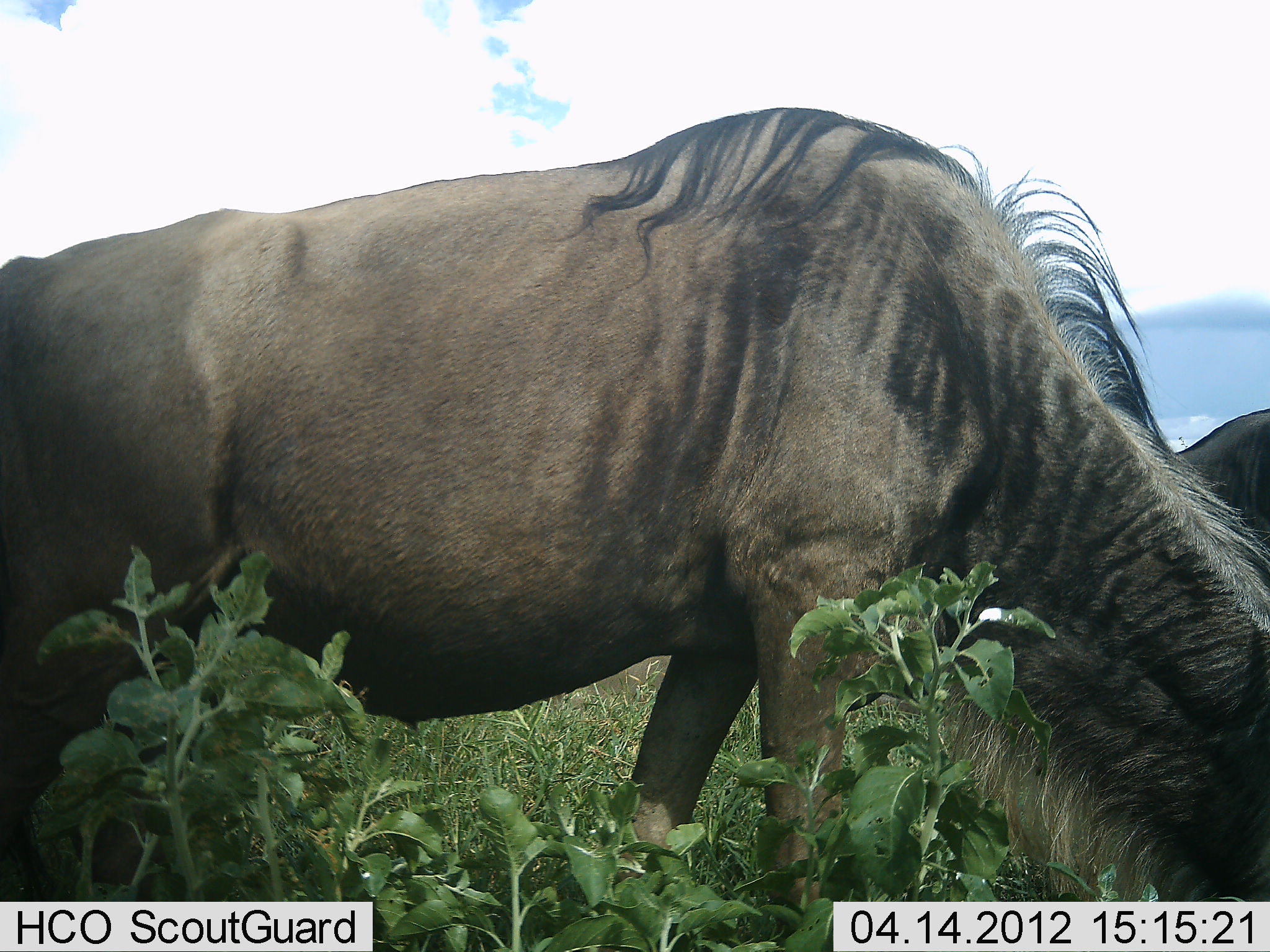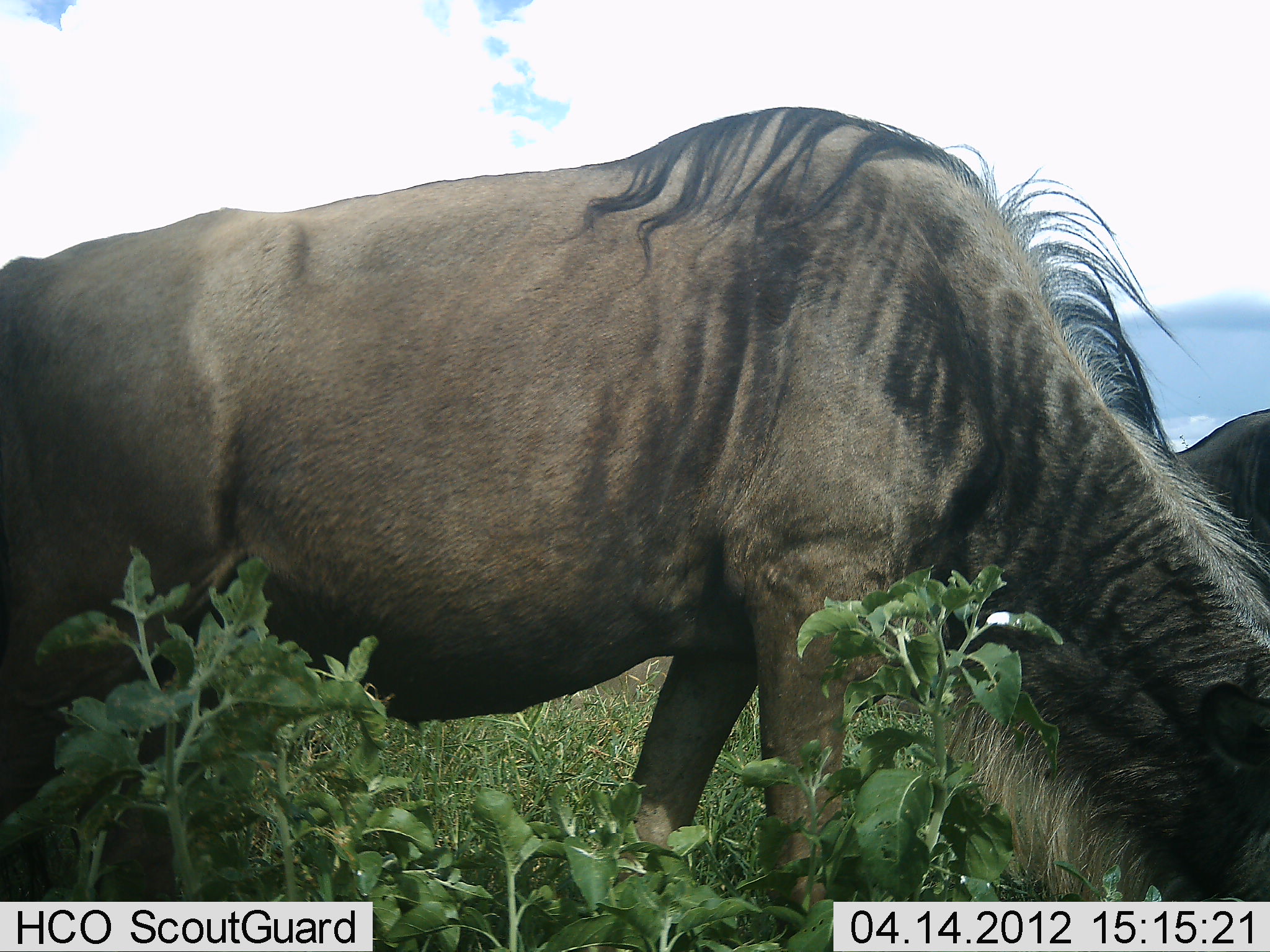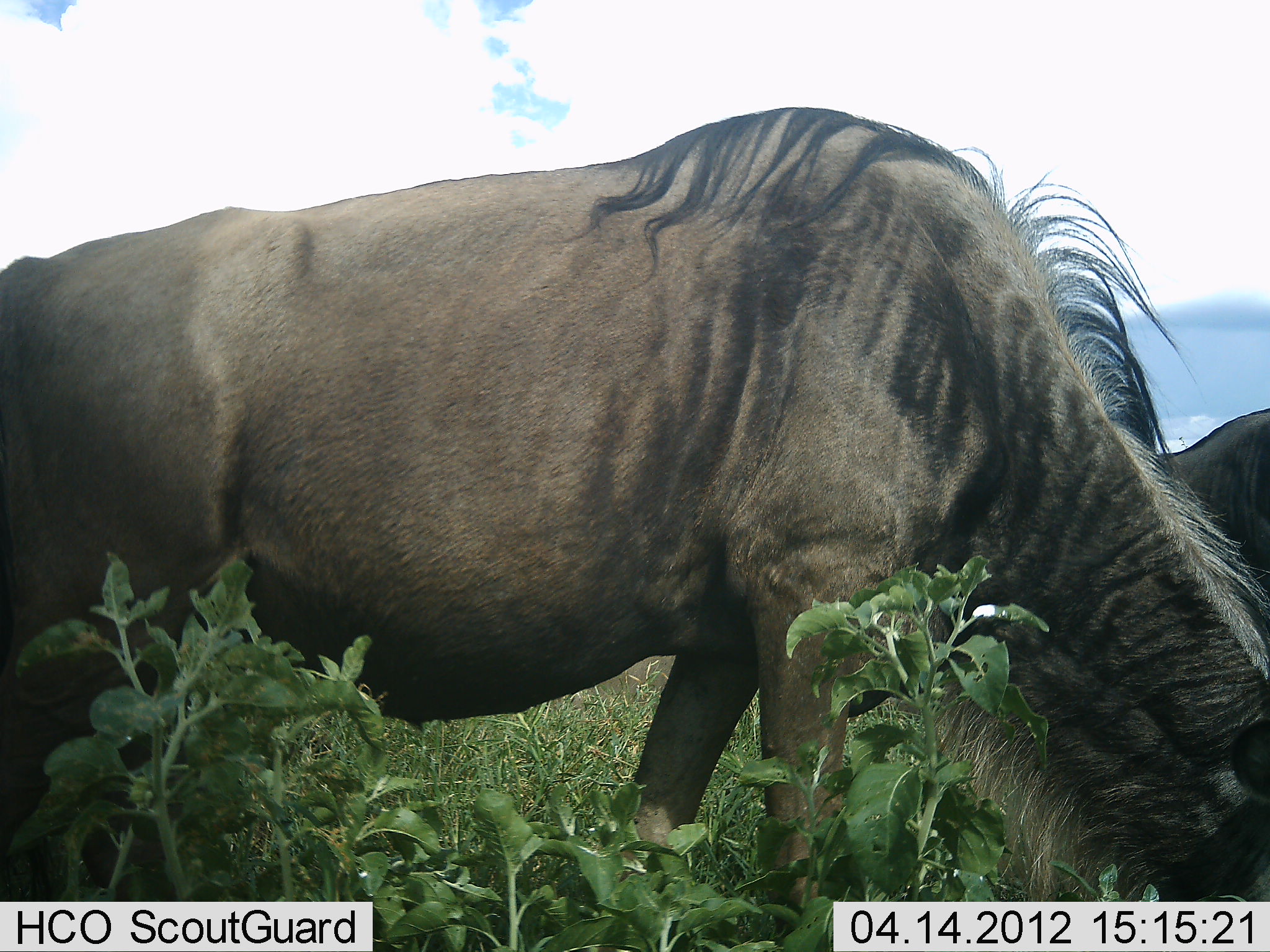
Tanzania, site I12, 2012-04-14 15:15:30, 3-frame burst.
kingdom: Animalia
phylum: Chordata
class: Mammalia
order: Artiodactyla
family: Bovidae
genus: Connochaetes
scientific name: Connochaetes taurinus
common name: blue wildebeest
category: wildebeest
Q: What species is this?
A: Wildebeest (blue wildebeest) (Connochaetes taurinus).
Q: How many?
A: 2.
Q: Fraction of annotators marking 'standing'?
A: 28%.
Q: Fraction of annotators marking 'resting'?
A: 0%.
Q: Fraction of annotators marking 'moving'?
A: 0%.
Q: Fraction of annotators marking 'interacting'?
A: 0%.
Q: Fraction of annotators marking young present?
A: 0%.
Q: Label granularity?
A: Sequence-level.